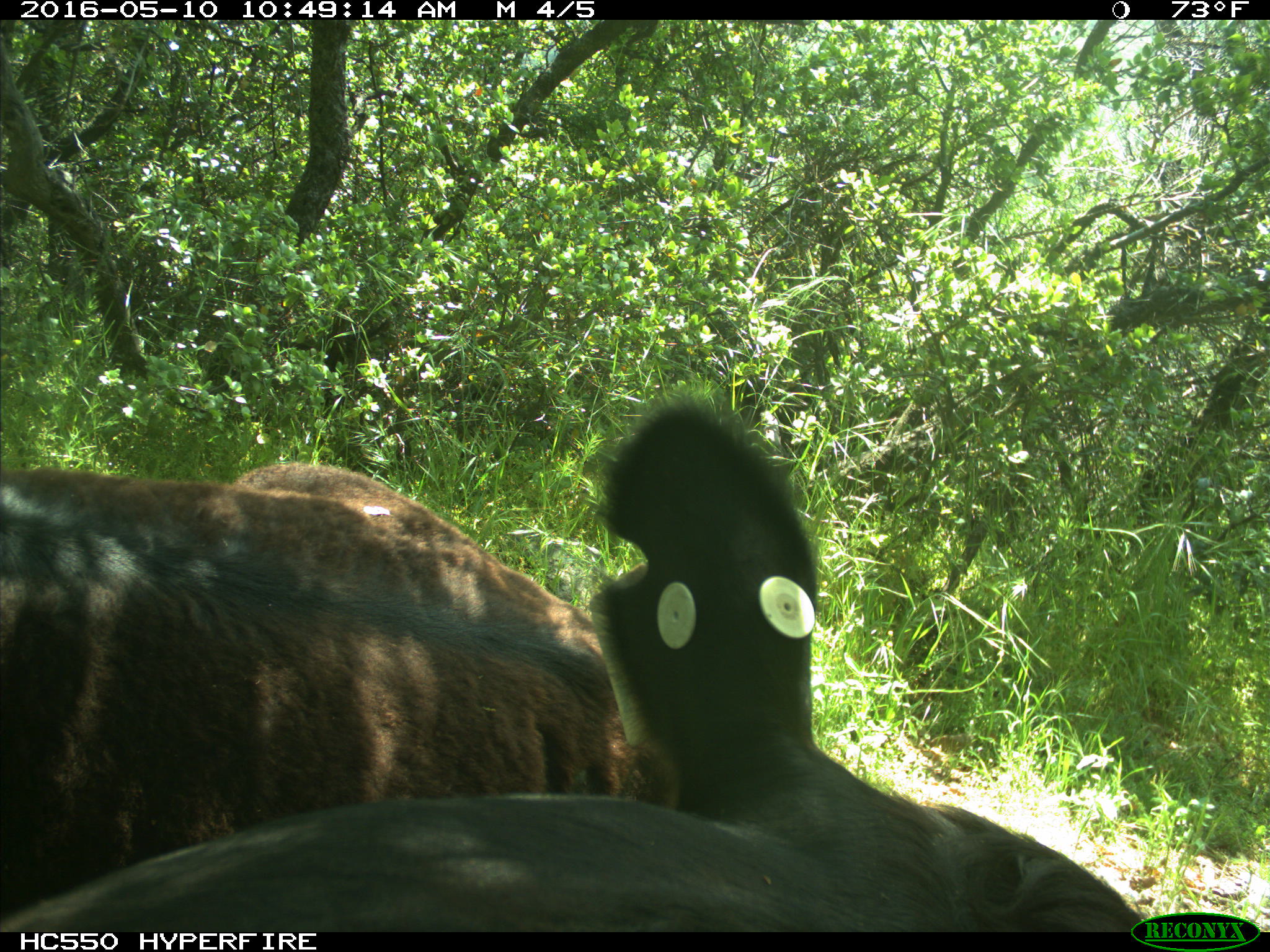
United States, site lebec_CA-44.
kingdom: Animalia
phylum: Chordata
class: Mammalia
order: Artiodactyla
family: Bovidae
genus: Bos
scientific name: Bos taurus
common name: domestic cow